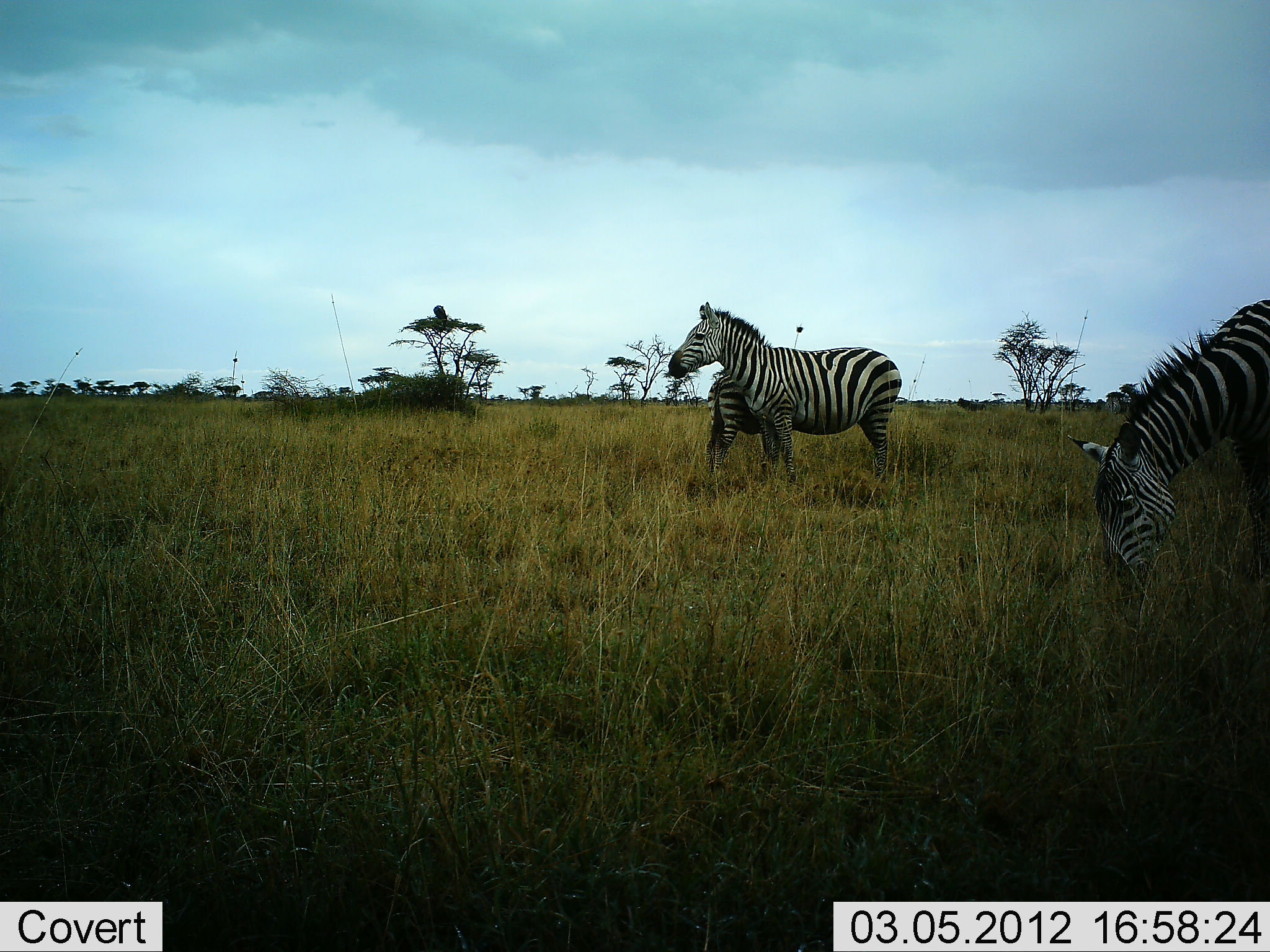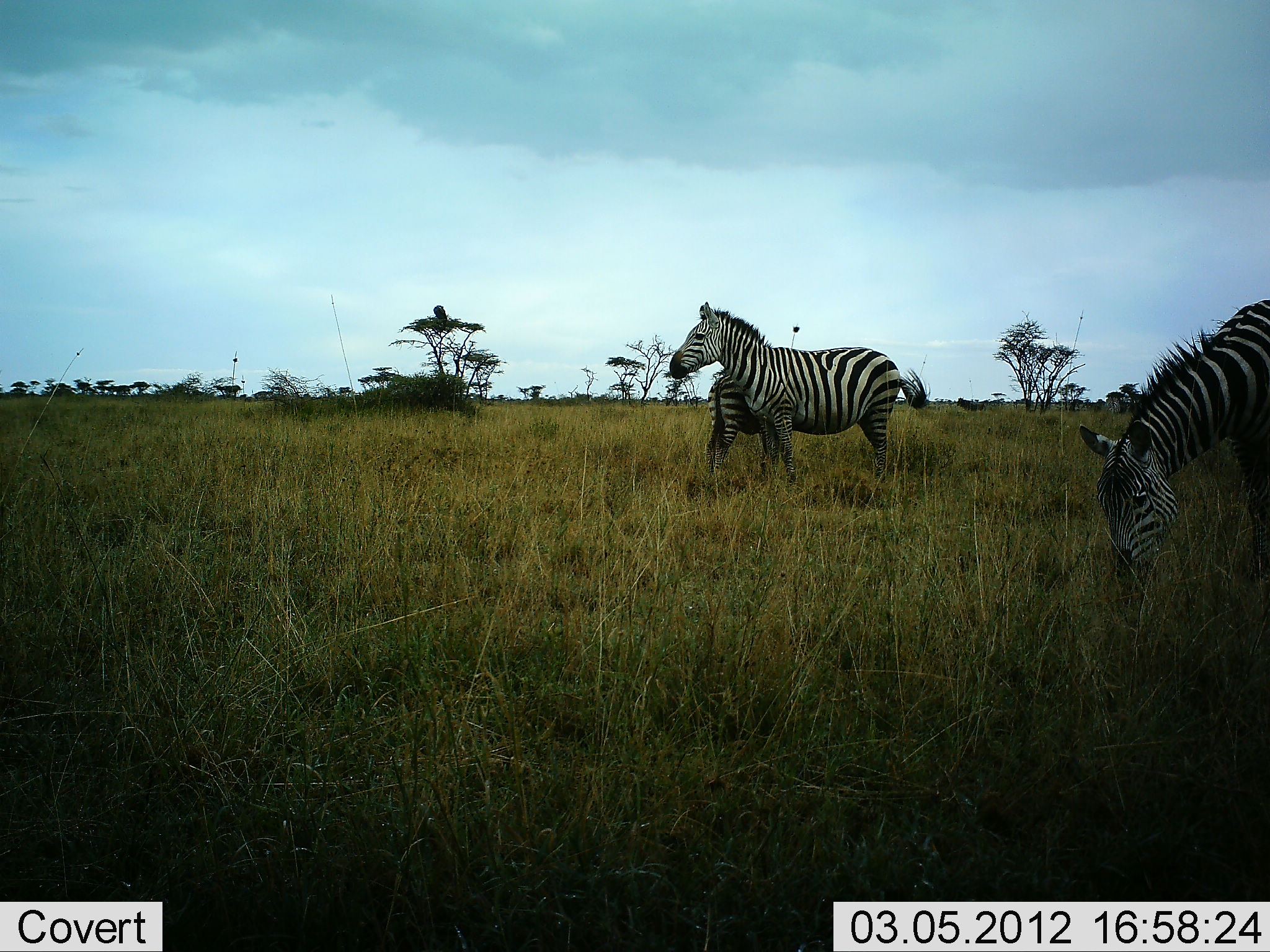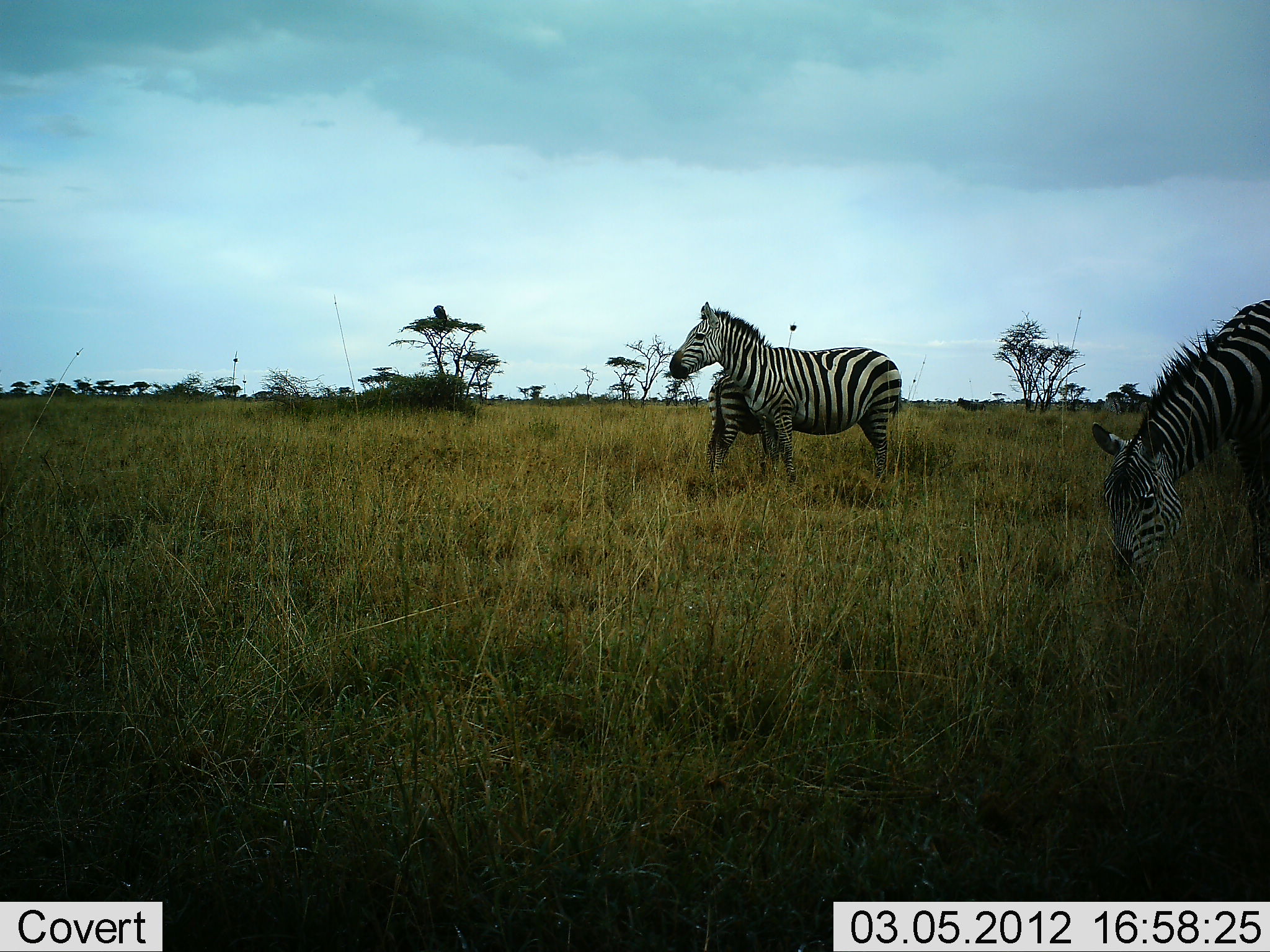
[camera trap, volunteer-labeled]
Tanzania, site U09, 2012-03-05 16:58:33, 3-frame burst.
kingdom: Animalia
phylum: Chordata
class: Mammalia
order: Perissodactyla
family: Equidae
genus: Equus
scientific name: Equus quagga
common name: plains zebra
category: zebra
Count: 3.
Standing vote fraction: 76%.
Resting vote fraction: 6%.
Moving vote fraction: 6%.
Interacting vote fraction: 12%.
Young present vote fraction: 35%.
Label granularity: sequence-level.